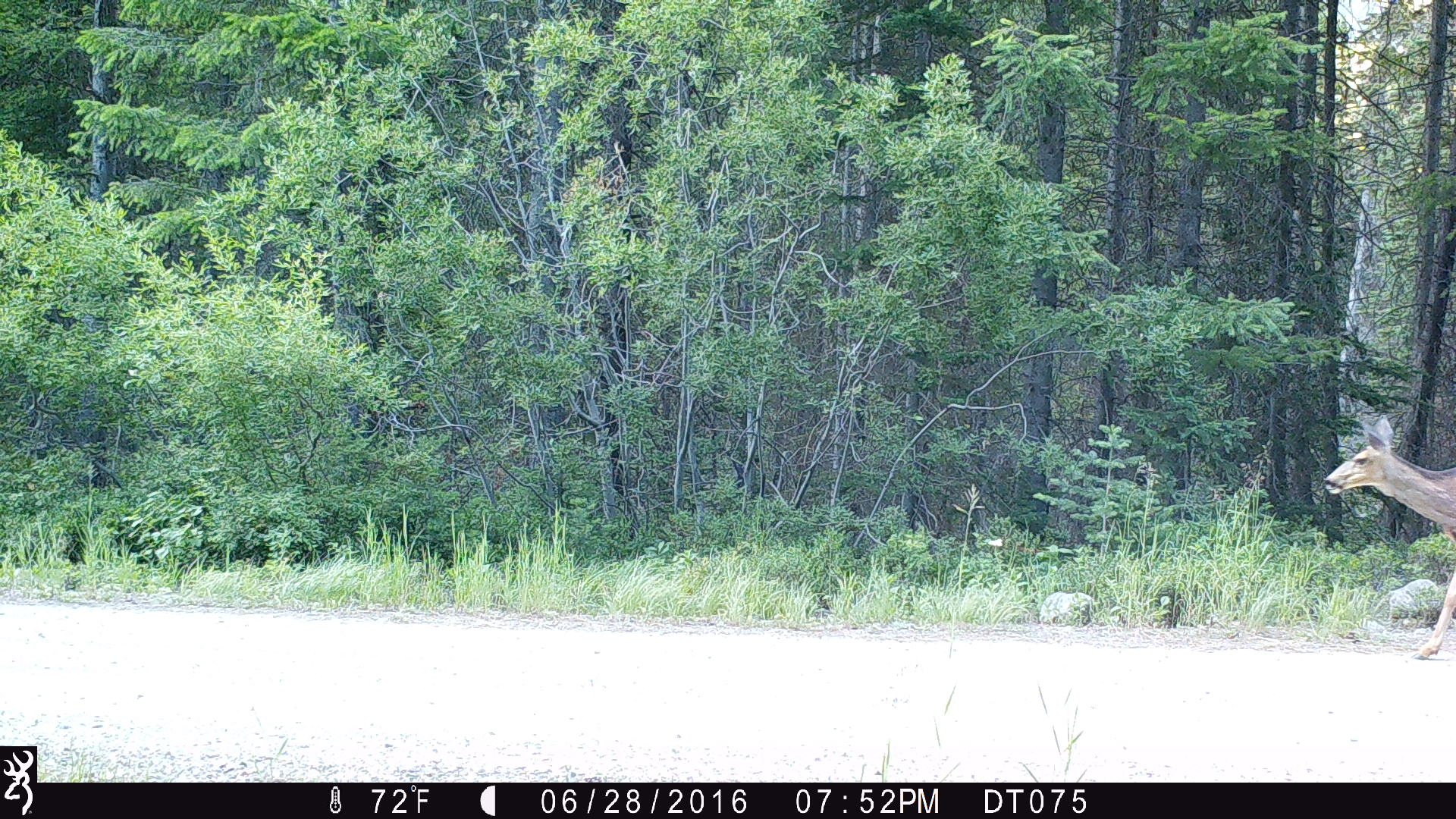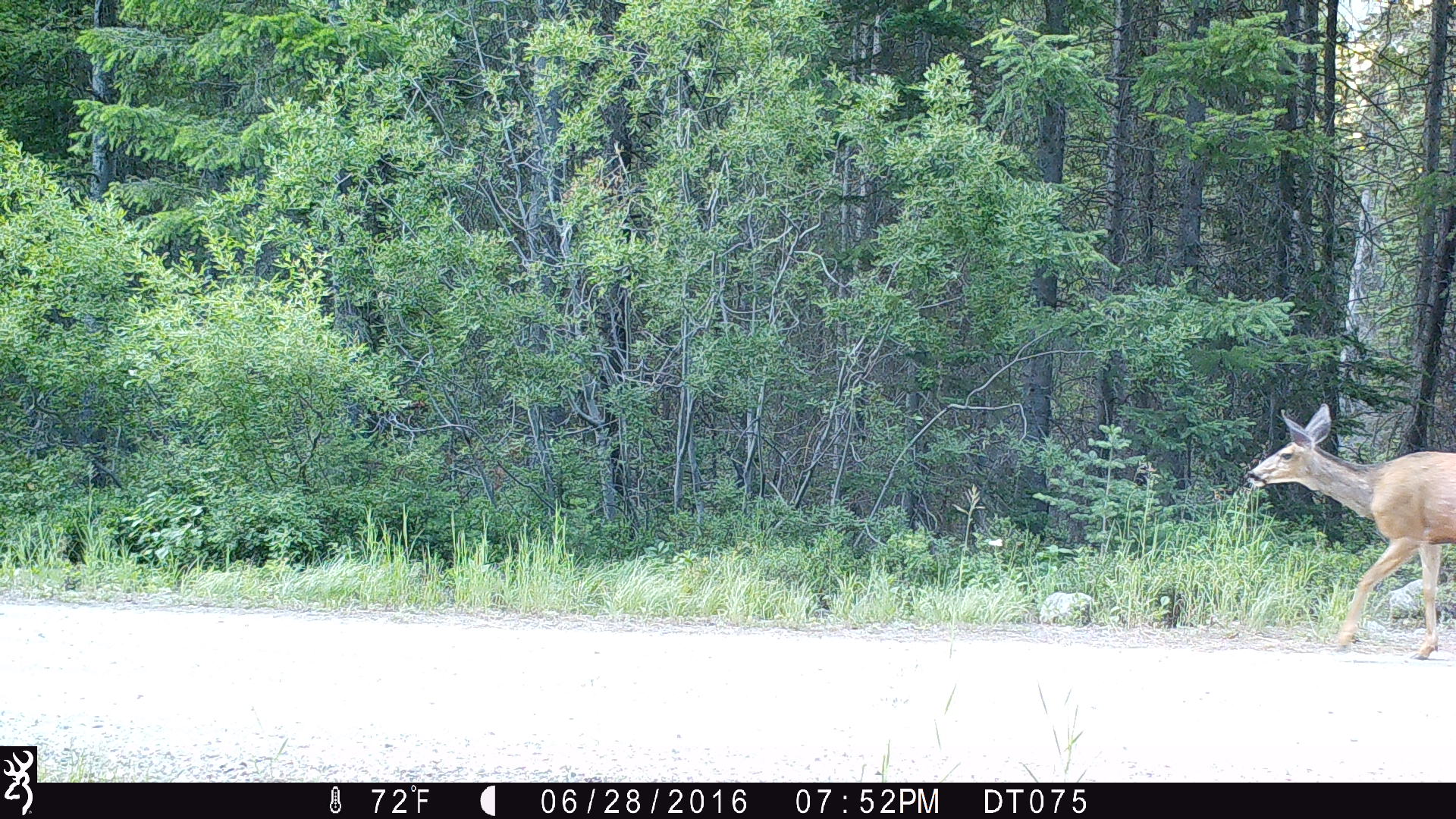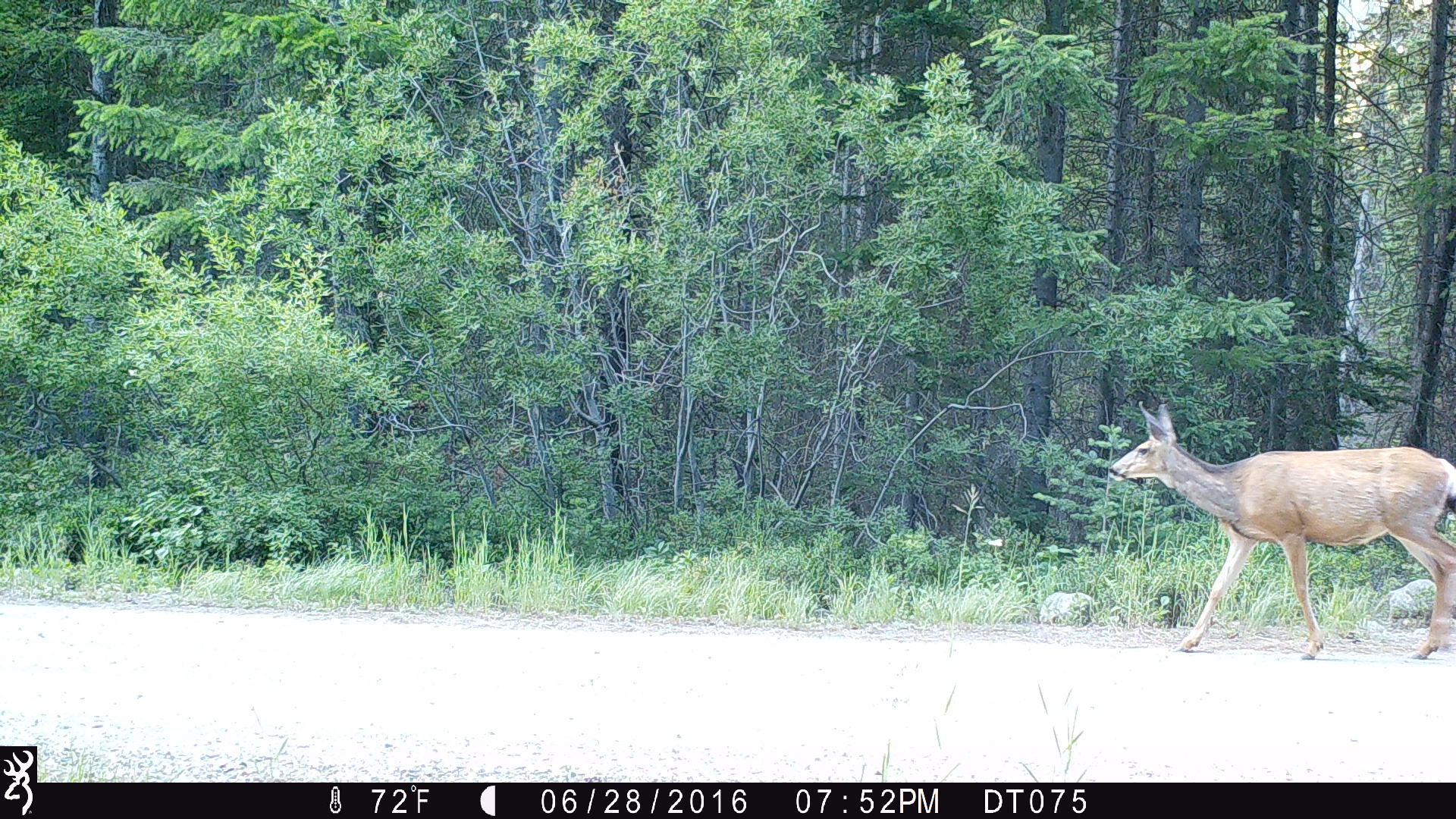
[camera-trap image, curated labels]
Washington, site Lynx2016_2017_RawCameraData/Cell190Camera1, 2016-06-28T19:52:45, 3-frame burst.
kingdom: Animalia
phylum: Chordata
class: Mammalia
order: Artiodactyla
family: Cervidae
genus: Odocoileus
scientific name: Odocoileus hemionus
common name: mule deer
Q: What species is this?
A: Odocoileus hemionus (mule deer).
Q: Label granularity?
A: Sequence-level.